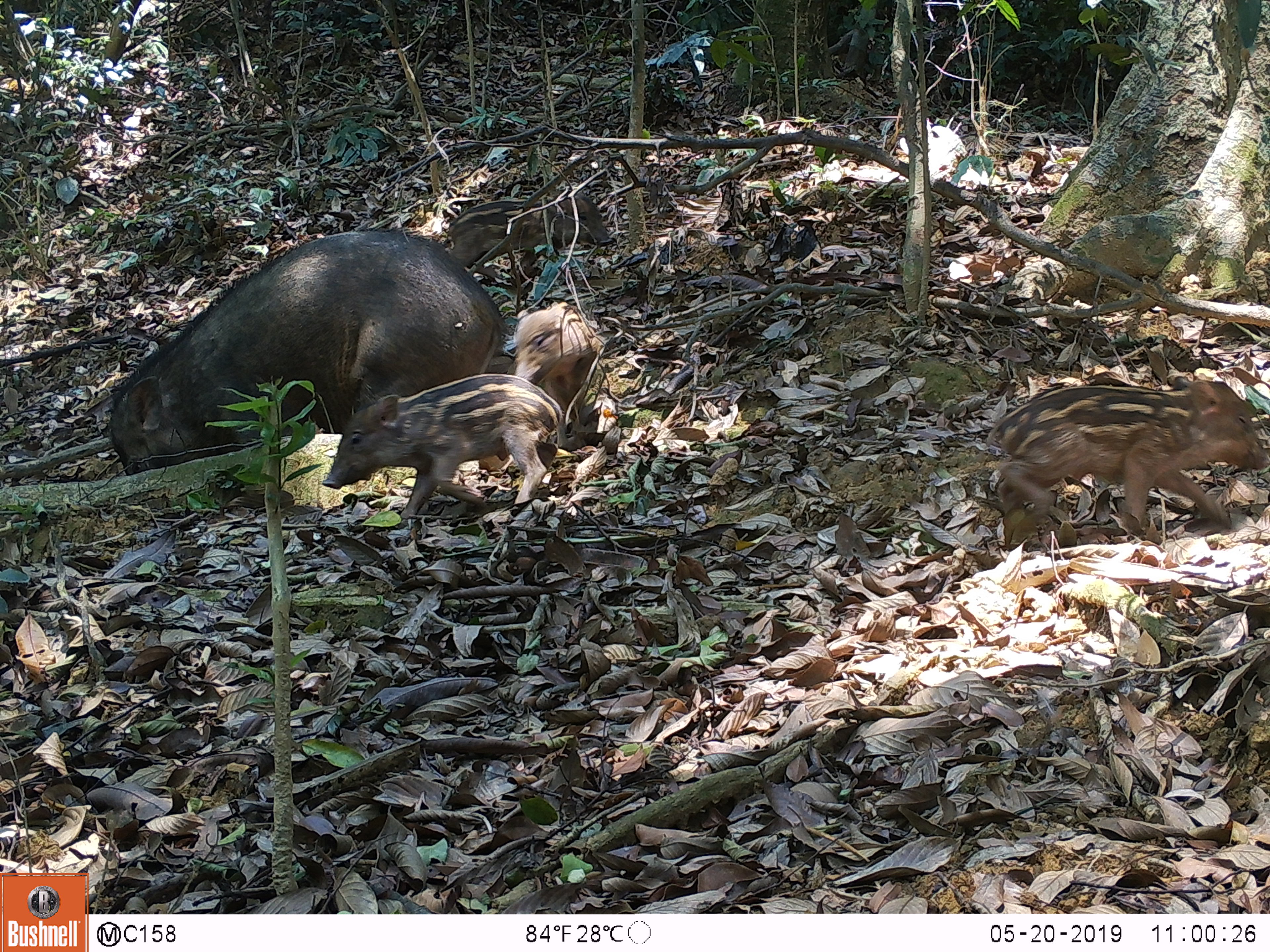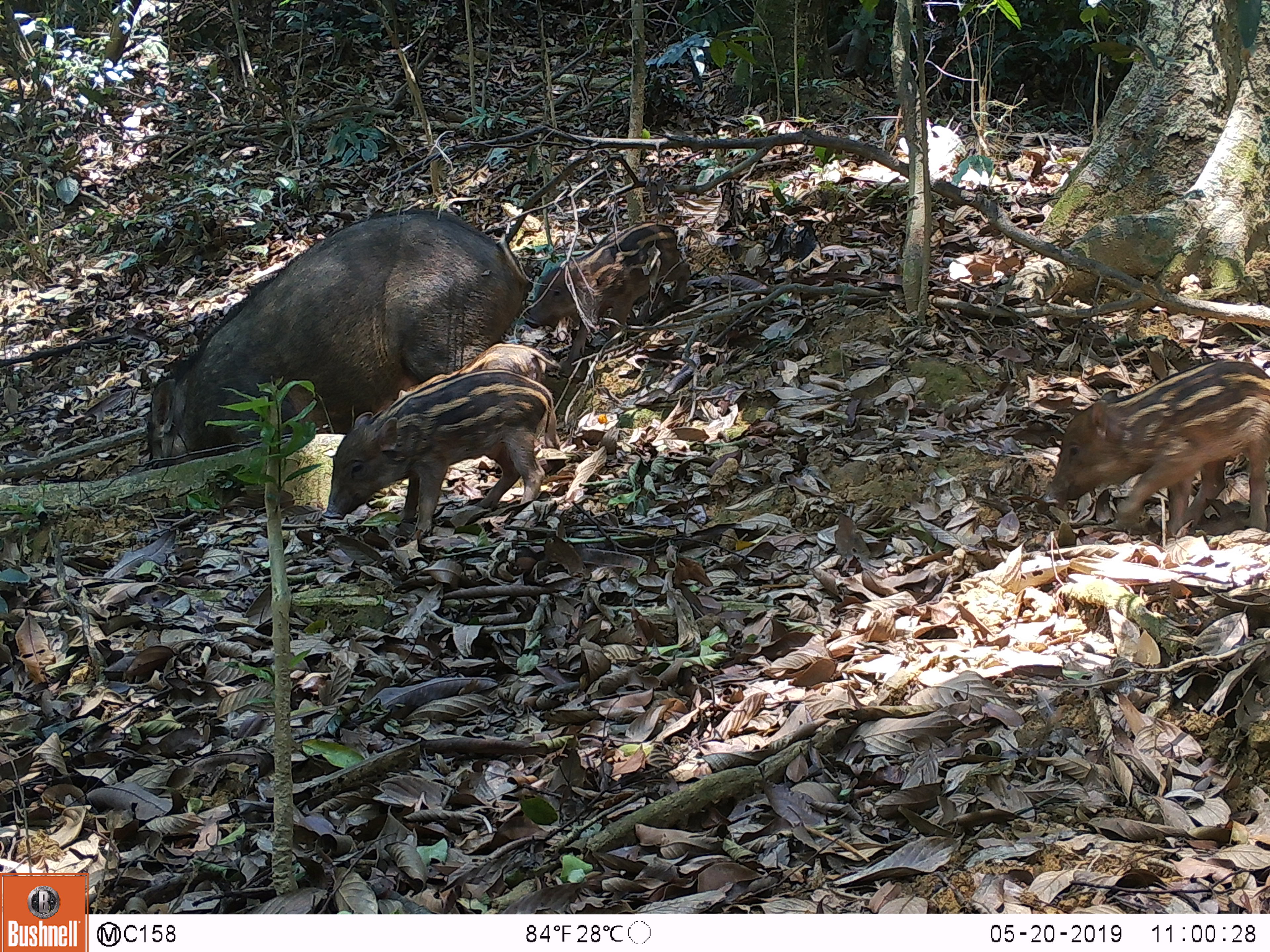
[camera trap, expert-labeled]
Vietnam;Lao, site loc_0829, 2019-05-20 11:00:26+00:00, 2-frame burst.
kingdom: Animalia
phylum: Chordata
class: Mammalia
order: Artiodactyla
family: Suidae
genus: Sus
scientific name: Sus scrofa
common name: eurasian wild pig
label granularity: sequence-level